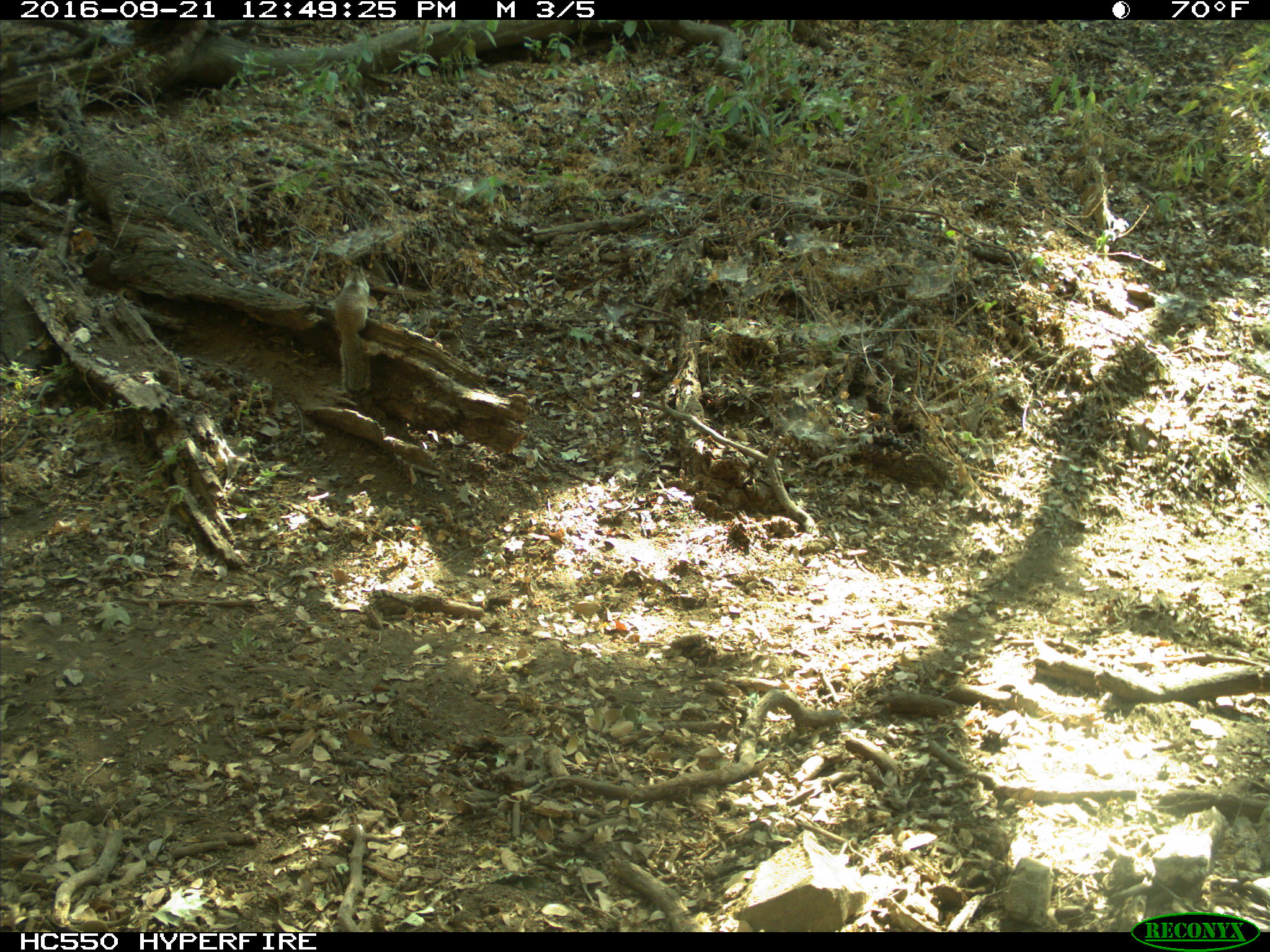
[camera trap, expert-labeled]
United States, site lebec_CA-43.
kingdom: Animalia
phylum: Chordata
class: Mammalia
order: Rodentia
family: Sciuridae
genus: Otospermophilus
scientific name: Otospermophilus beecheyi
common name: california ground squirrel